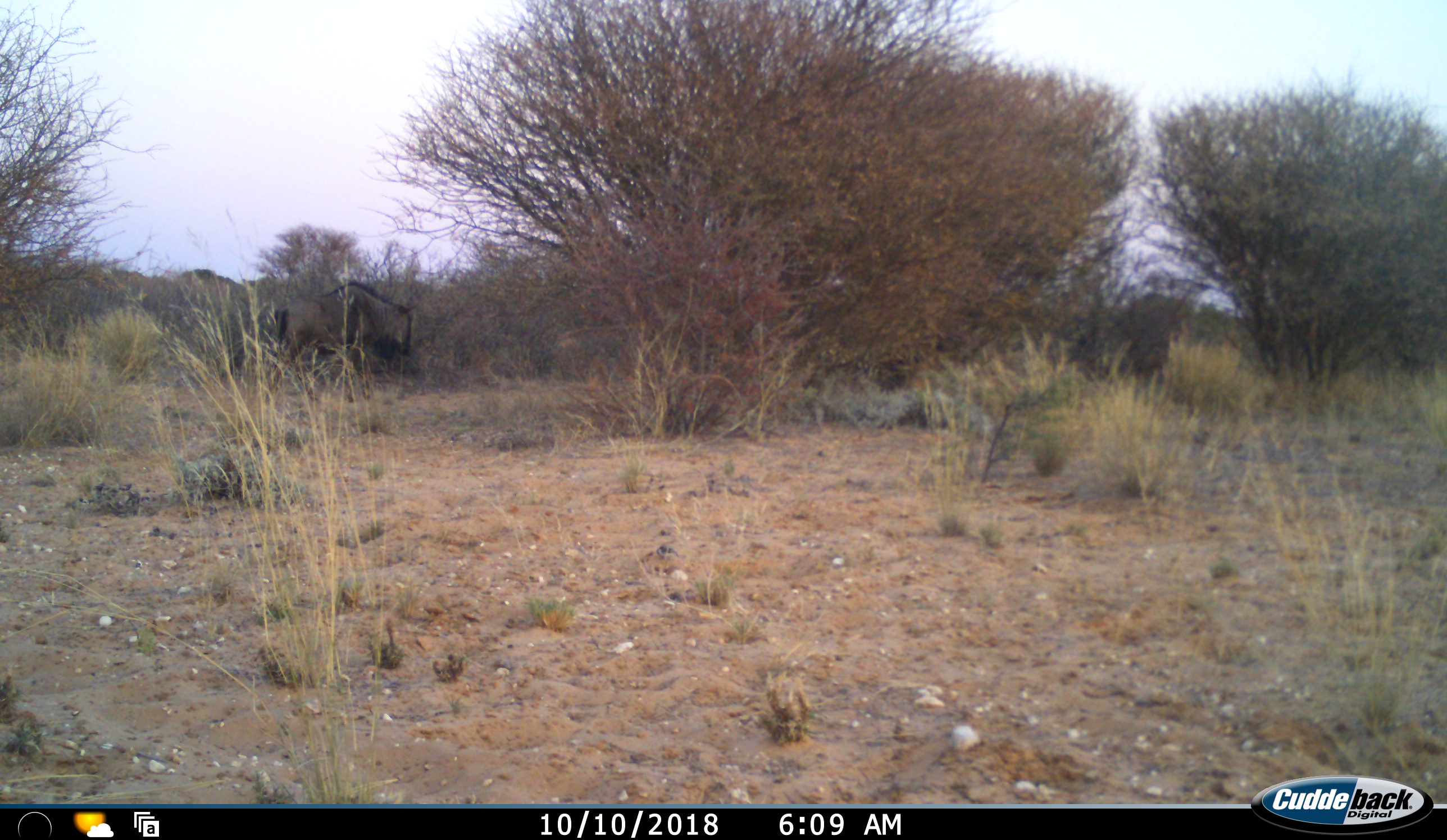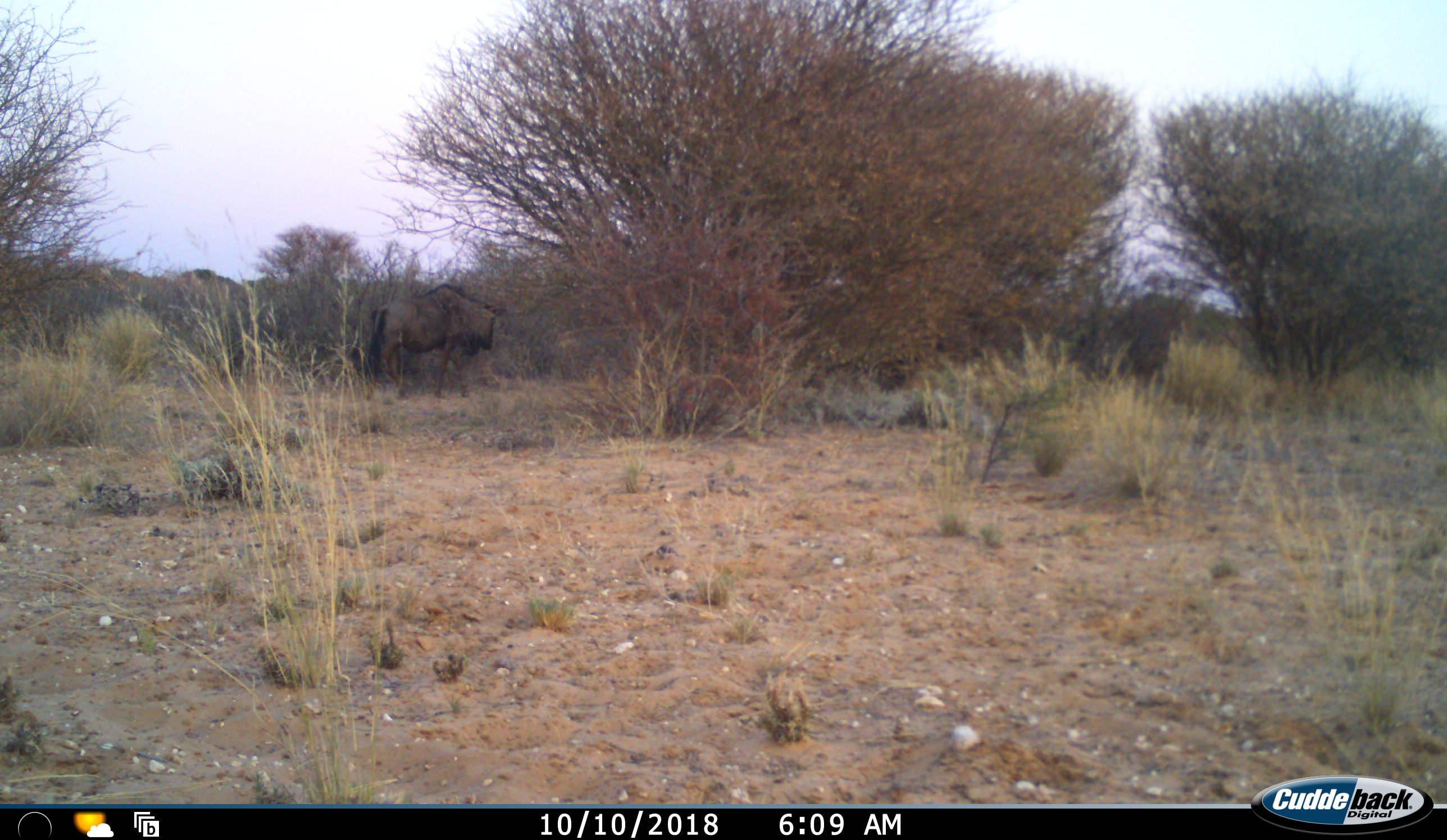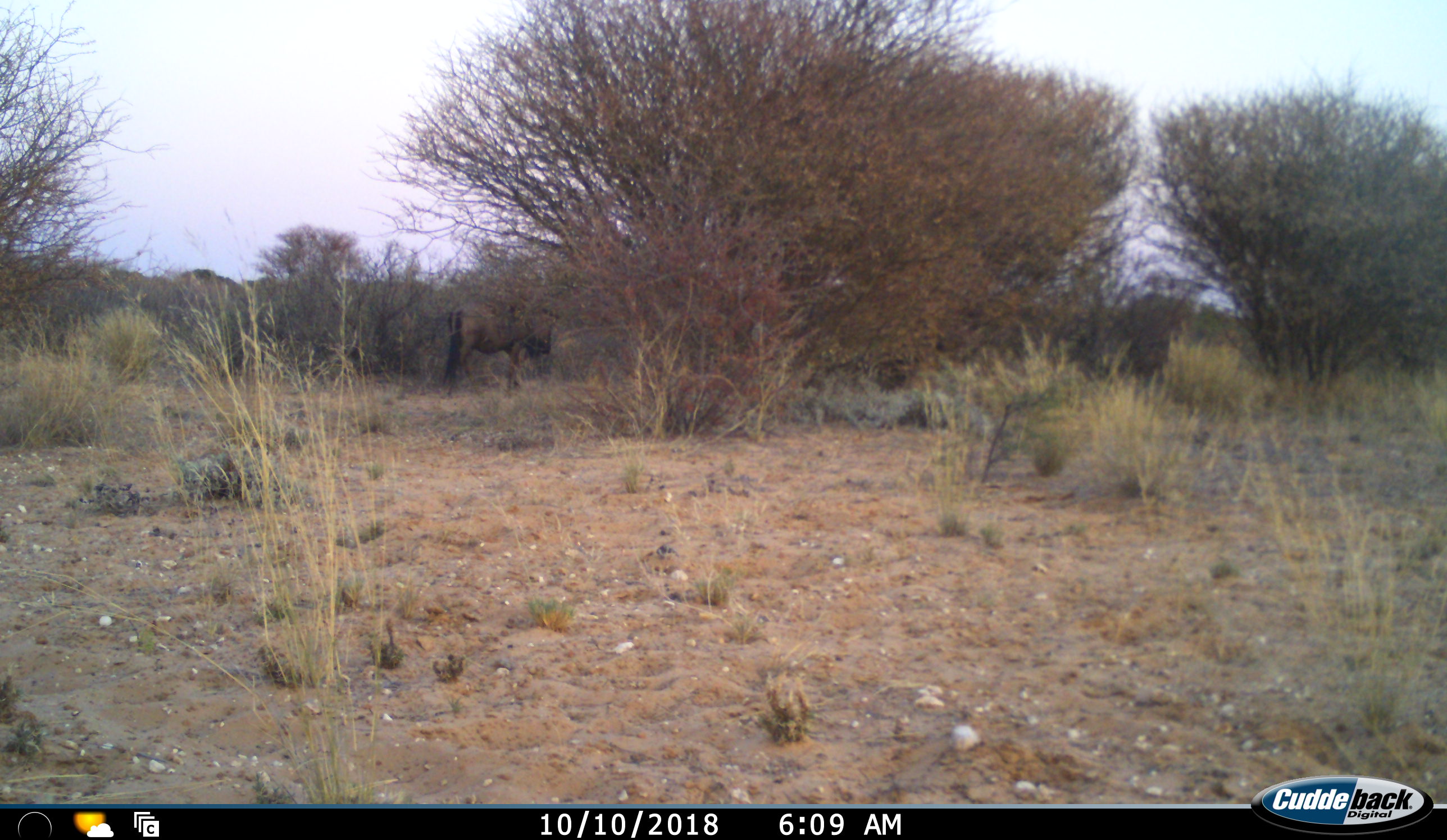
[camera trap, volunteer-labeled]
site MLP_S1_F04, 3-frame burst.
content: unidentified animal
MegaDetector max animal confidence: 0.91